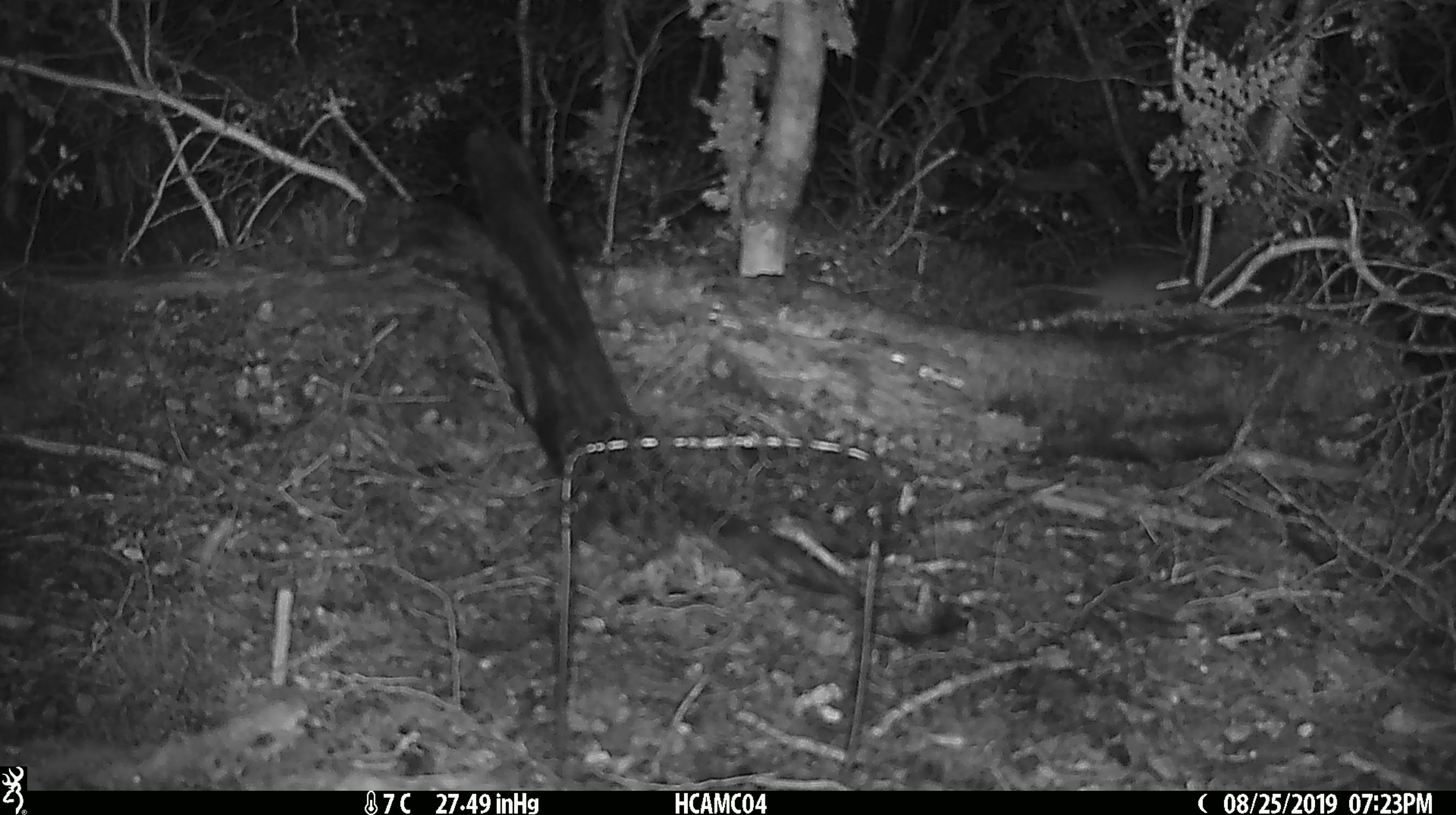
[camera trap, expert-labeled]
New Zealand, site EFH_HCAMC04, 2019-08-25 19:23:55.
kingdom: Animalia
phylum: Chordata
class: Mammalia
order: Rodentia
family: Muridae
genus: Mus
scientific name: Mus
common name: mouse